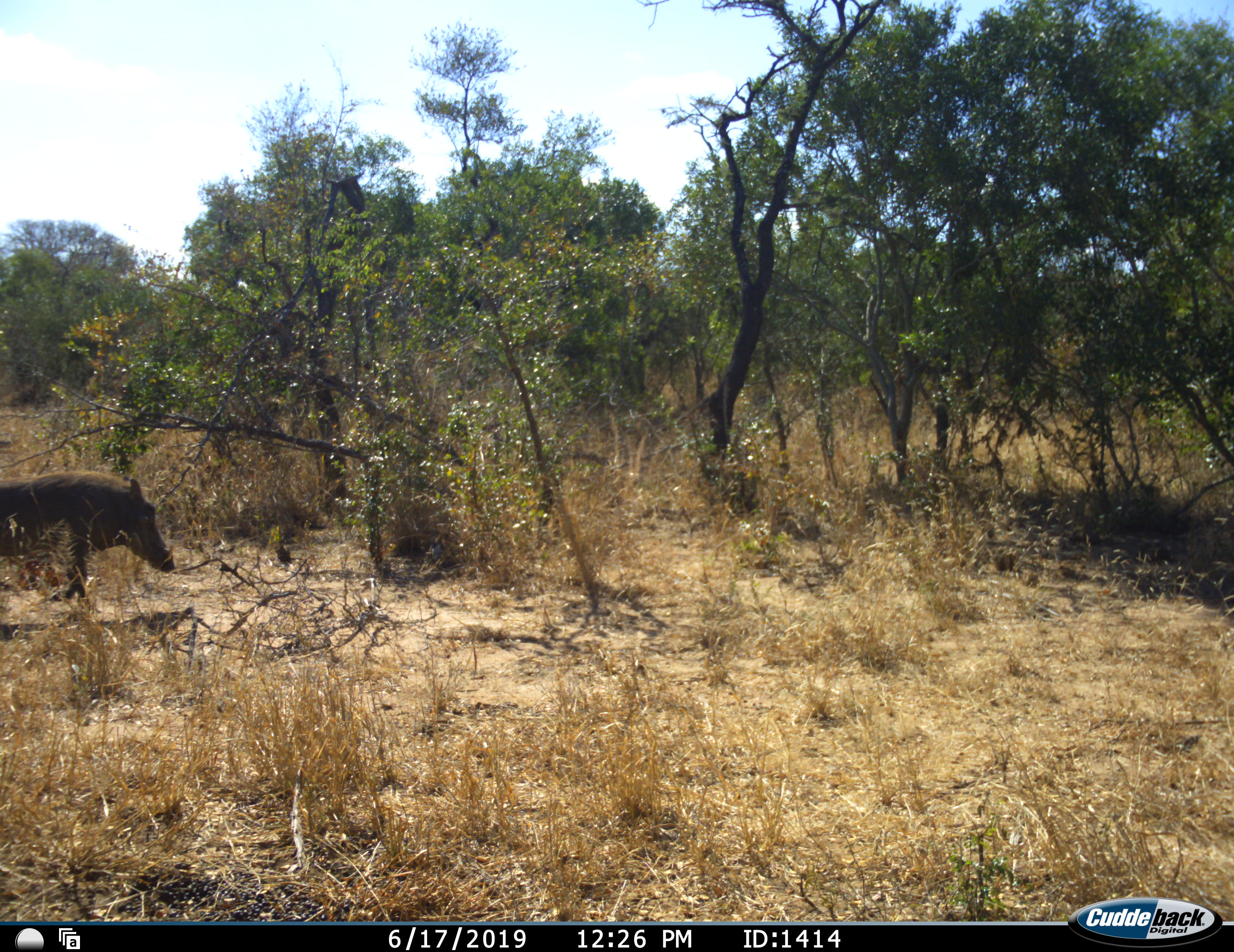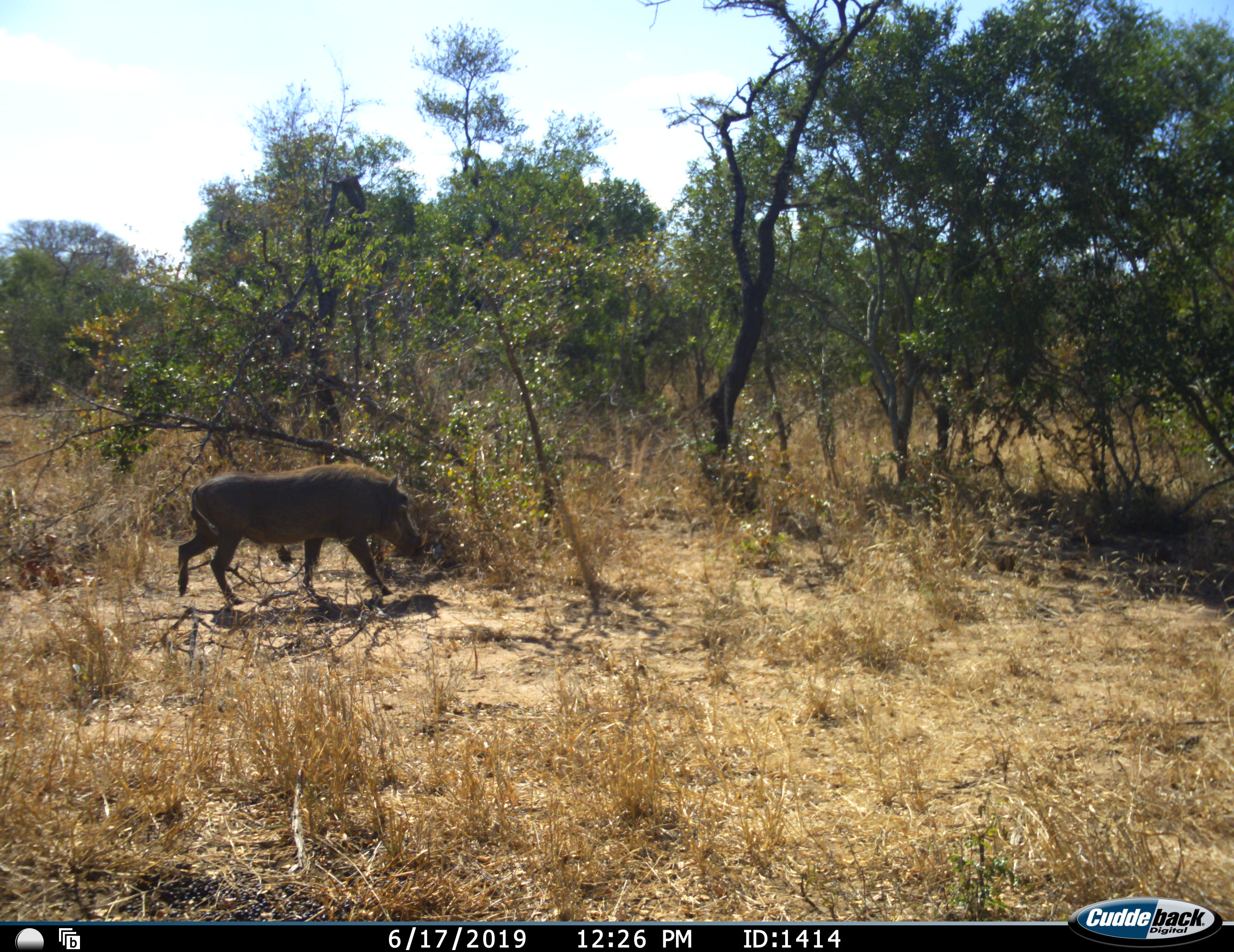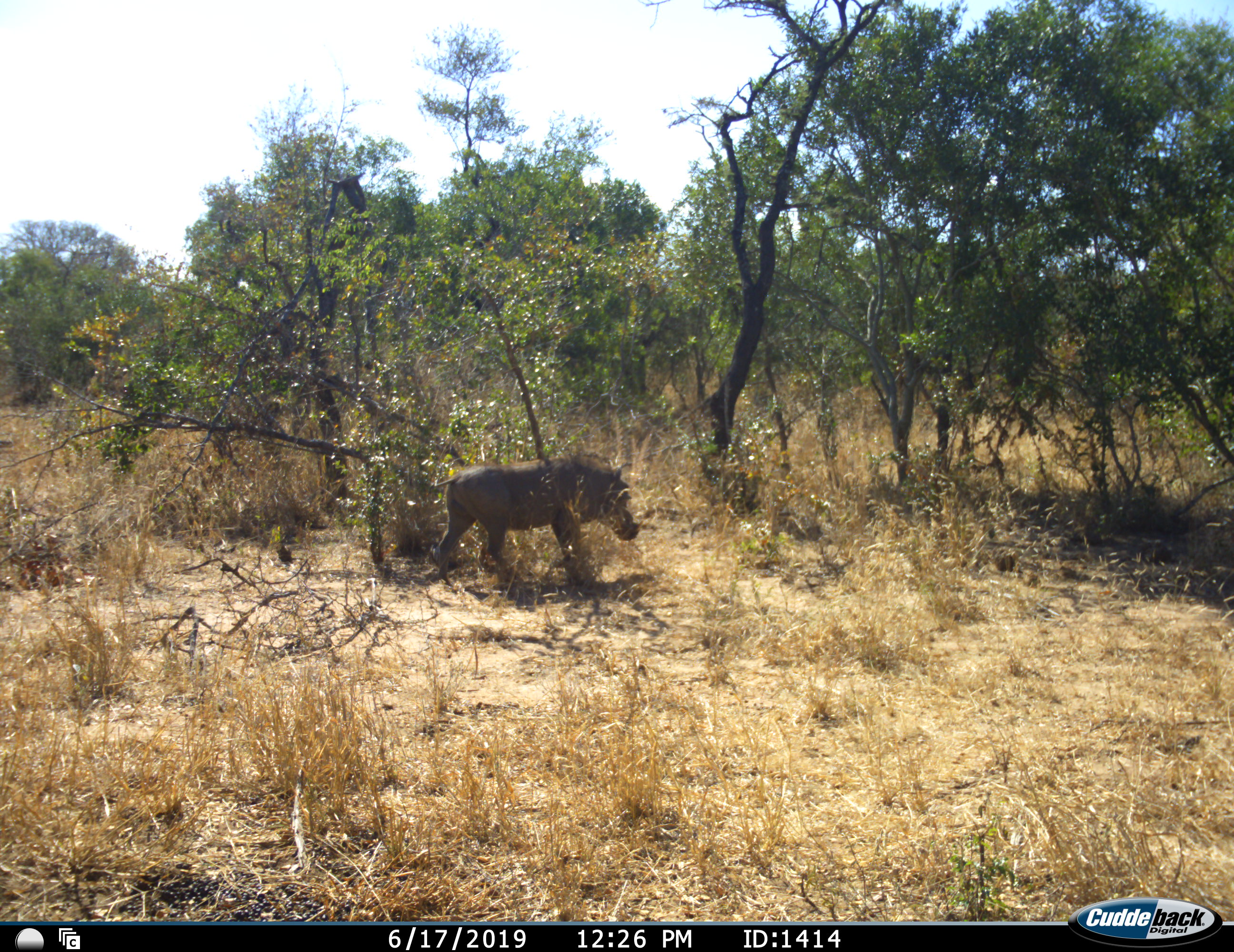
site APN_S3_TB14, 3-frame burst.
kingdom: Animalia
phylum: Chordata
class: Mammalia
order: Artiodactyla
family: Suidae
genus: Phacochoerus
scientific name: Phacochoerus africanus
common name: warthog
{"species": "warthog (Phacochoerus africanus)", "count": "1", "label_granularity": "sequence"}